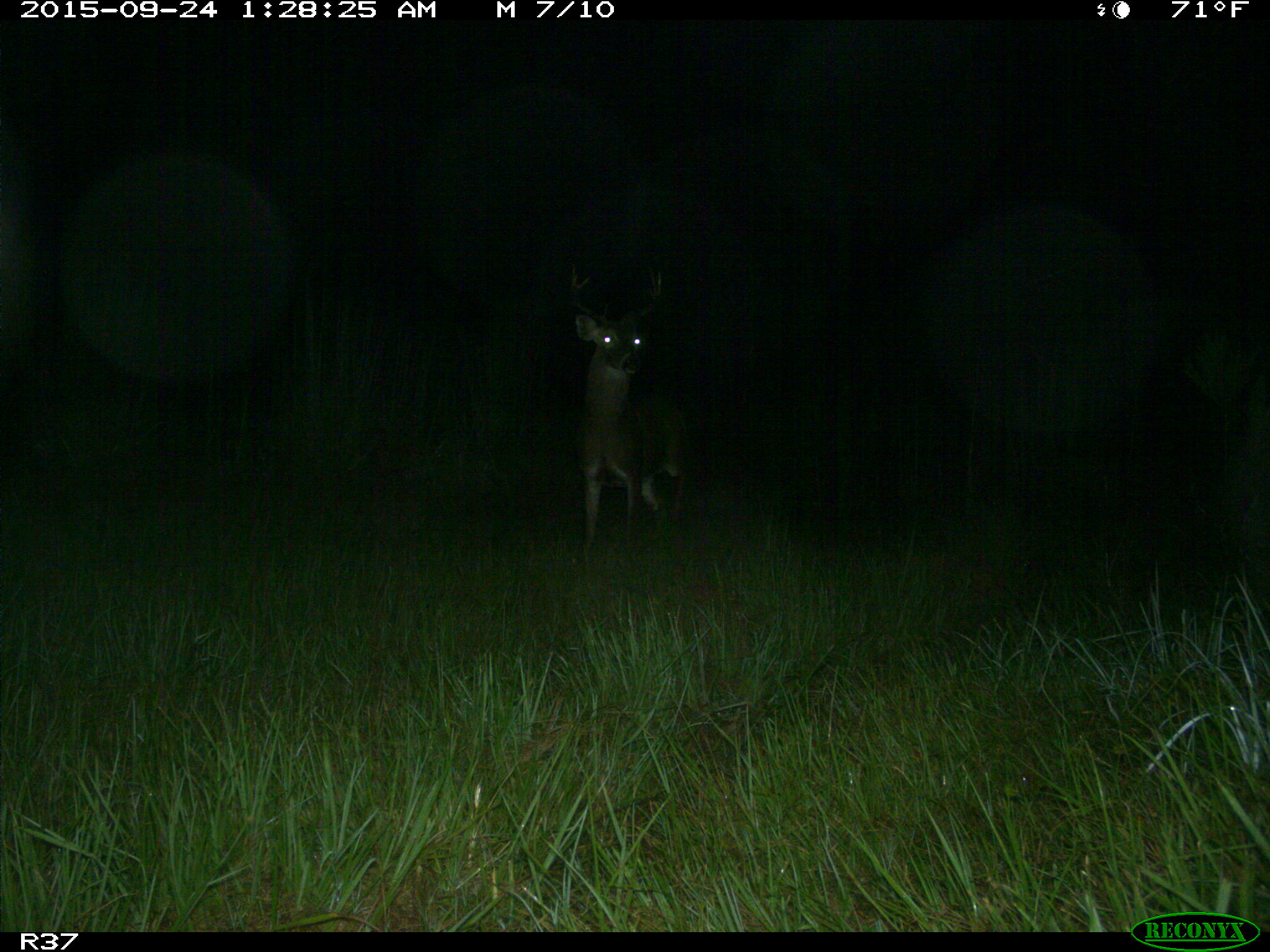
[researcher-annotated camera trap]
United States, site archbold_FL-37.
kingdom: Animalia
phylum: Chordata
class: Mammalia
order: Artiodactyla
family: Cervidae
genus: Odocoileus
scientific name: Odocoileus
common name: deer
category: unidentified deer